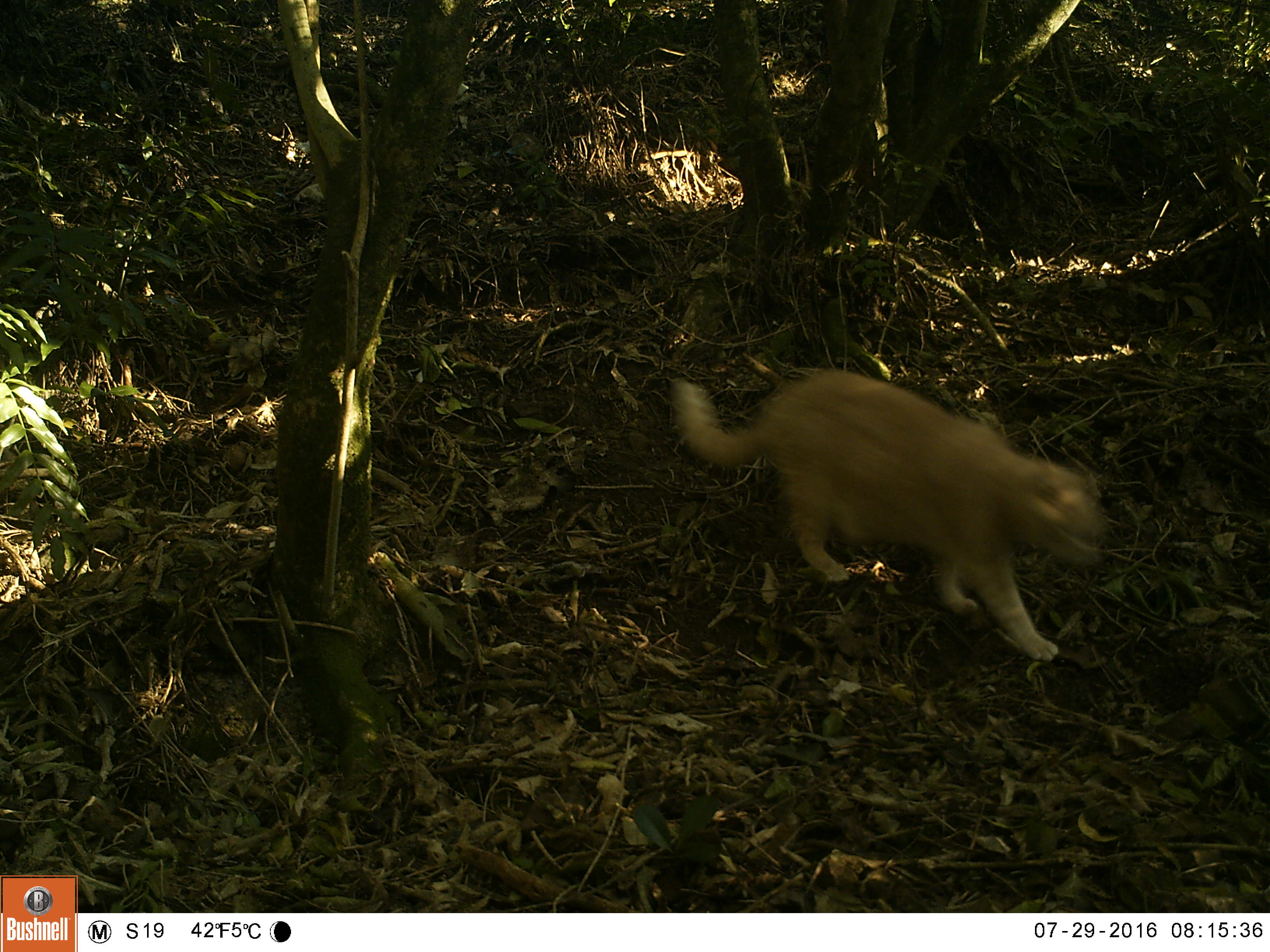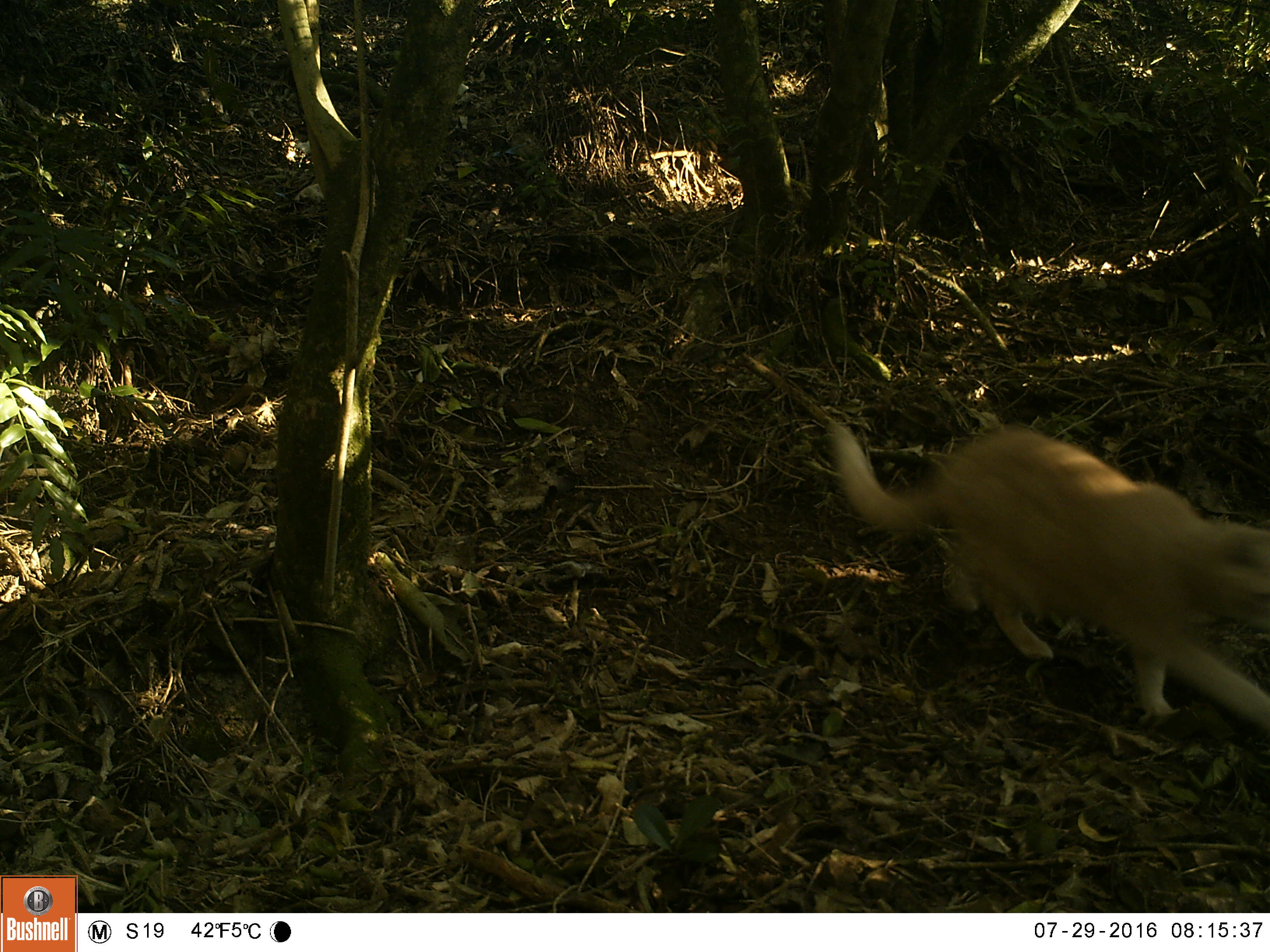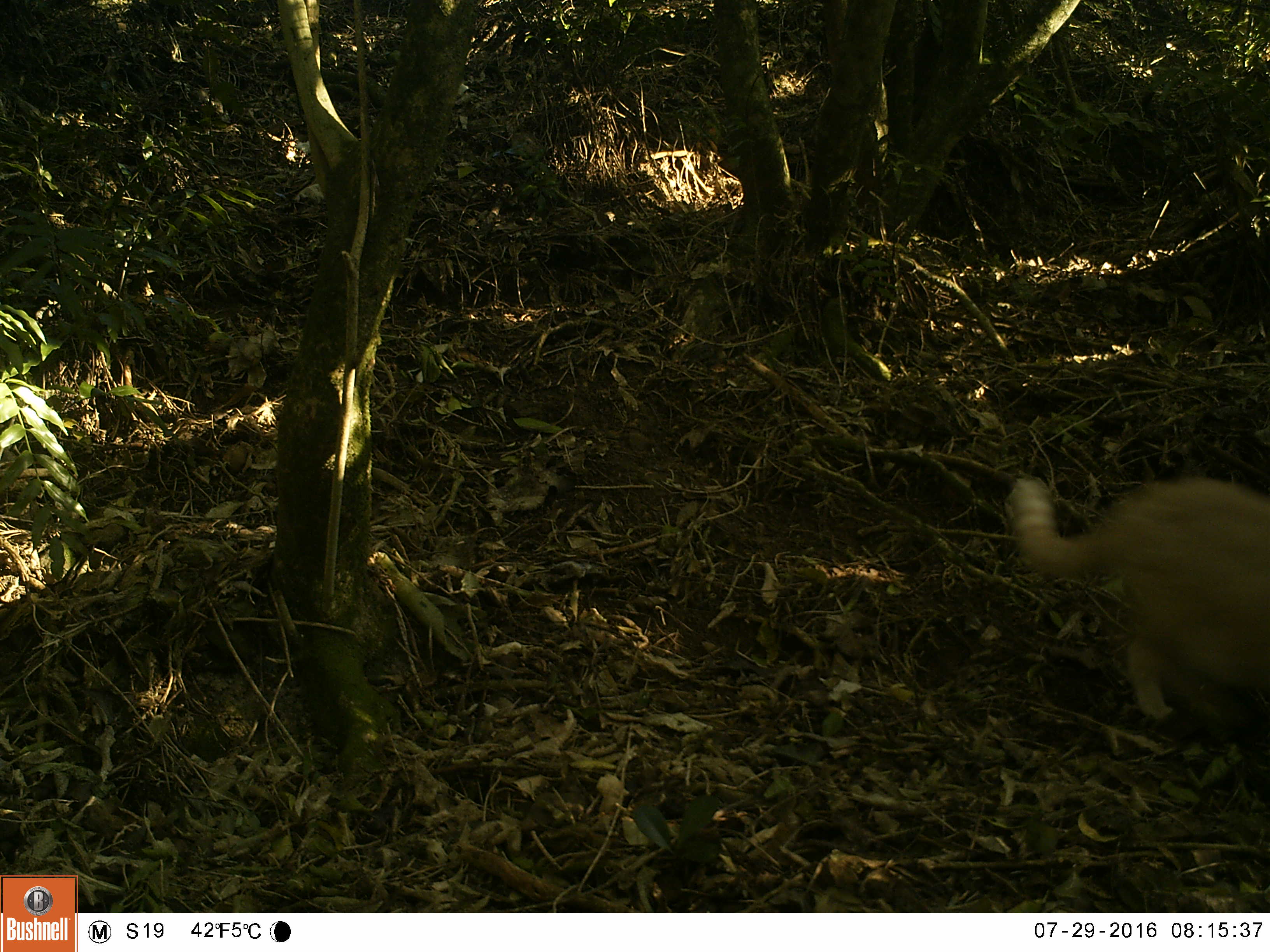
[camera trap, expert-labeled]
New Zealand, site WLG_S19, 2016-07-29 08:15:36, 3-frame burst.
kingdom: Animalia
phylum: Chordata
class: Mammalia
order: Carnivora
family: Felidae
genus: Felis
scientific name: Felis catus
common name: domestic cat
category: cat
Cat (domestic cat) (Felis catus).